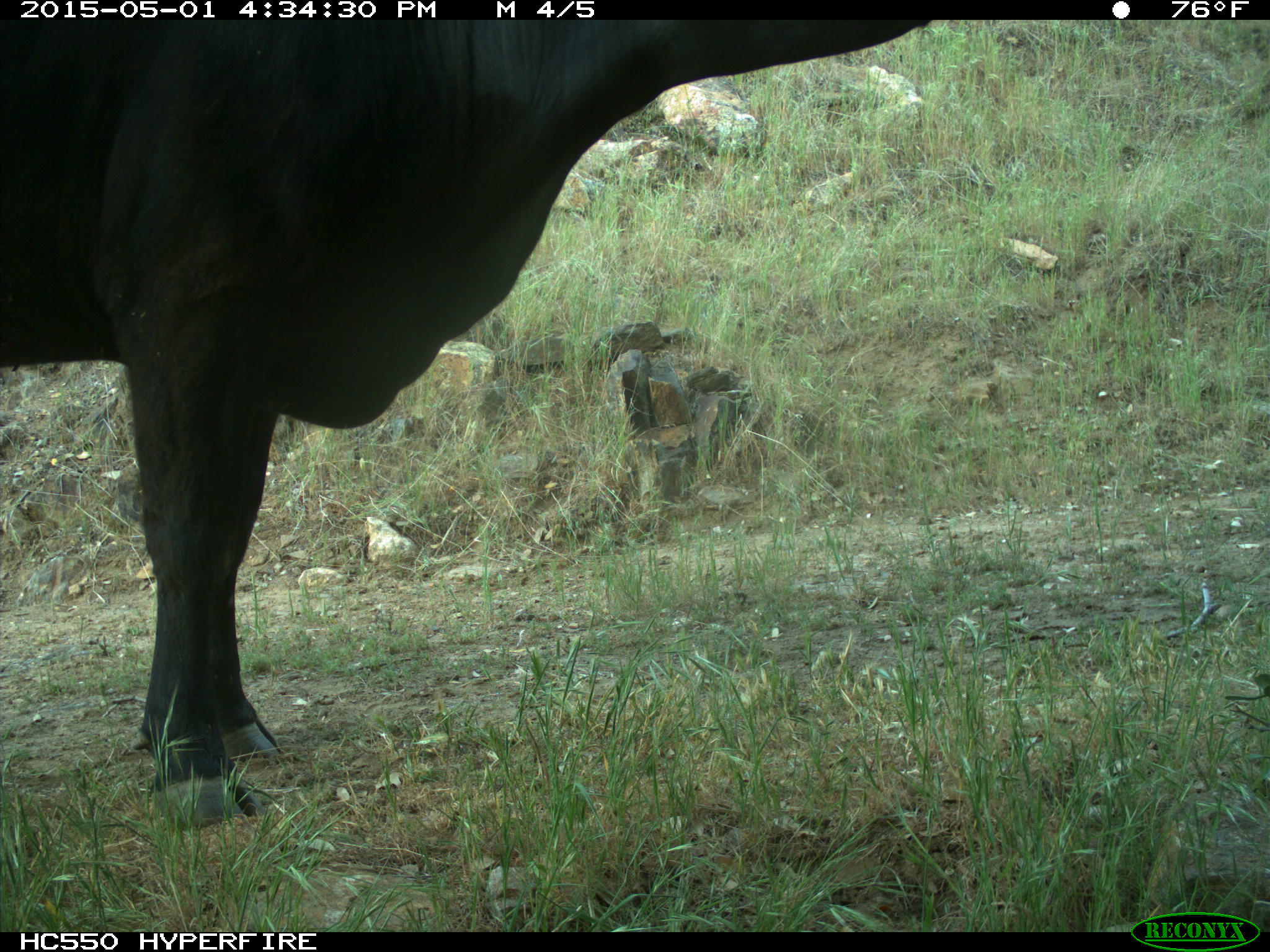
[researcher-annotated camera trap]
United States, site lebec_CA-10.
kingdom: Animalia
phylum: Chordata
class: Mammalia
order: Artiodactyla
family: Bovidae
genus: Bos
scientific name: Bos taurus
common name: domestic cow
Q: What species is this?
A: Bos taurus (domestic cow).